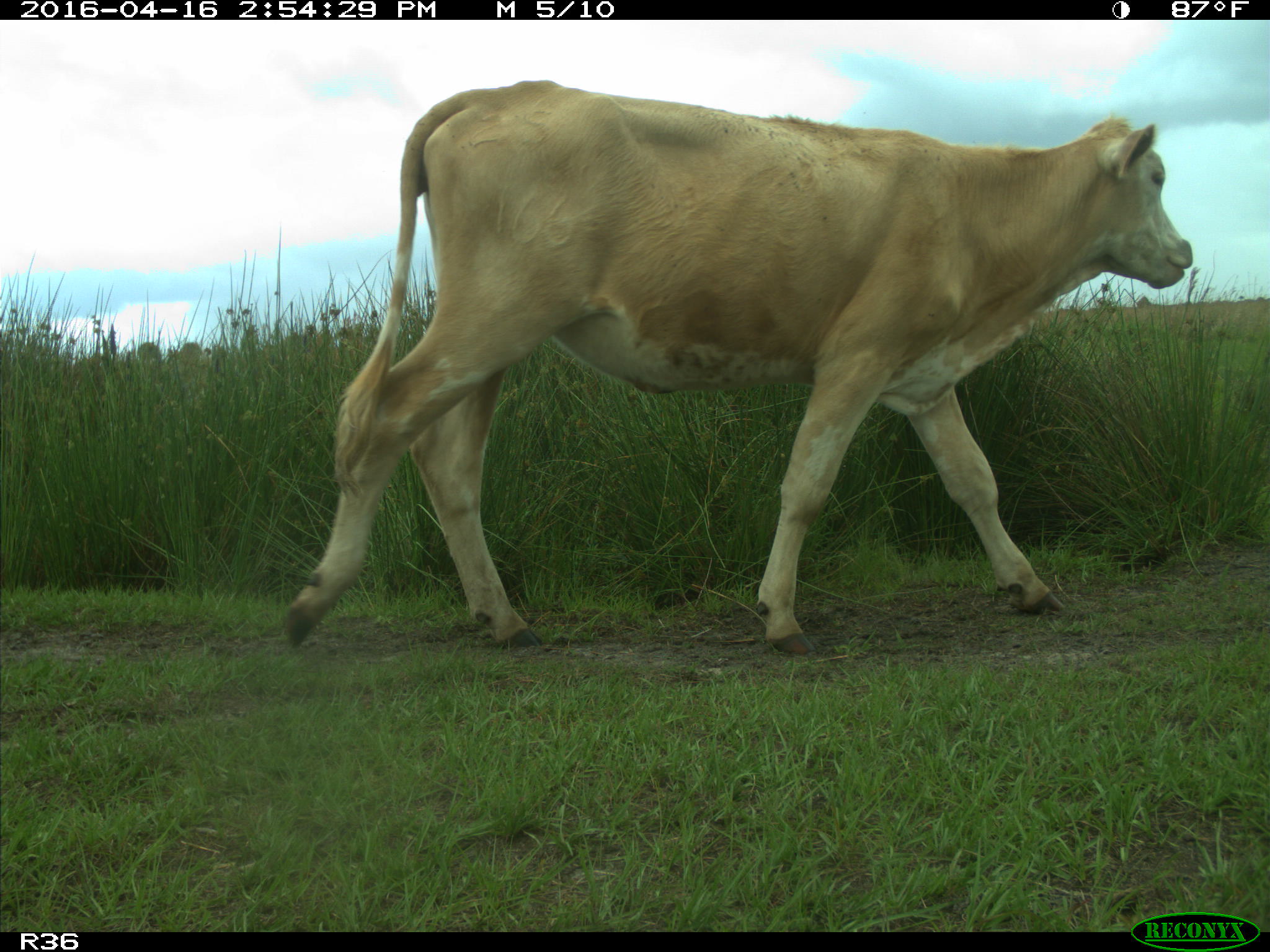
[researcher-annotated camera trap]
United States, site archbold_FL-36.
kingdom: Animalia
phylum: Chordata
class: Mammalia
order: Artiodactyla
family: Bovidae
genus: Bos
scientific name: Bos taurus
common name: domestic cow